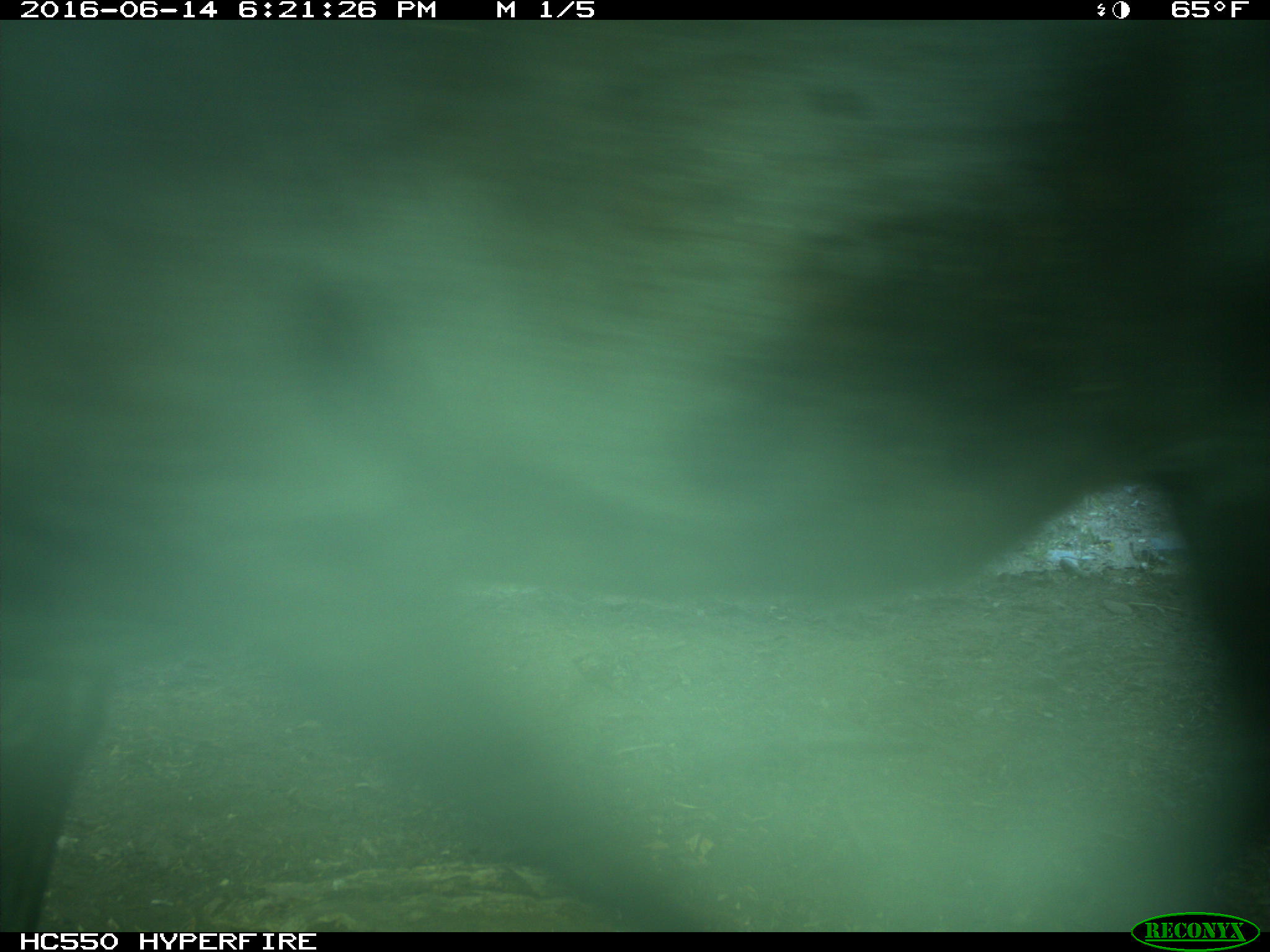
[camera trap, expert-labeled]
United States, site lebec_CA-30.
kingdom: Animalia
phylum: Chordata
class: Mammalia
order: Artiodactyla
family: Bovidae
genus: Bos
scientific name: Bos taurus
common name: domestic cow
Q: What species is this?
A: Bos taurus (domestic cow).